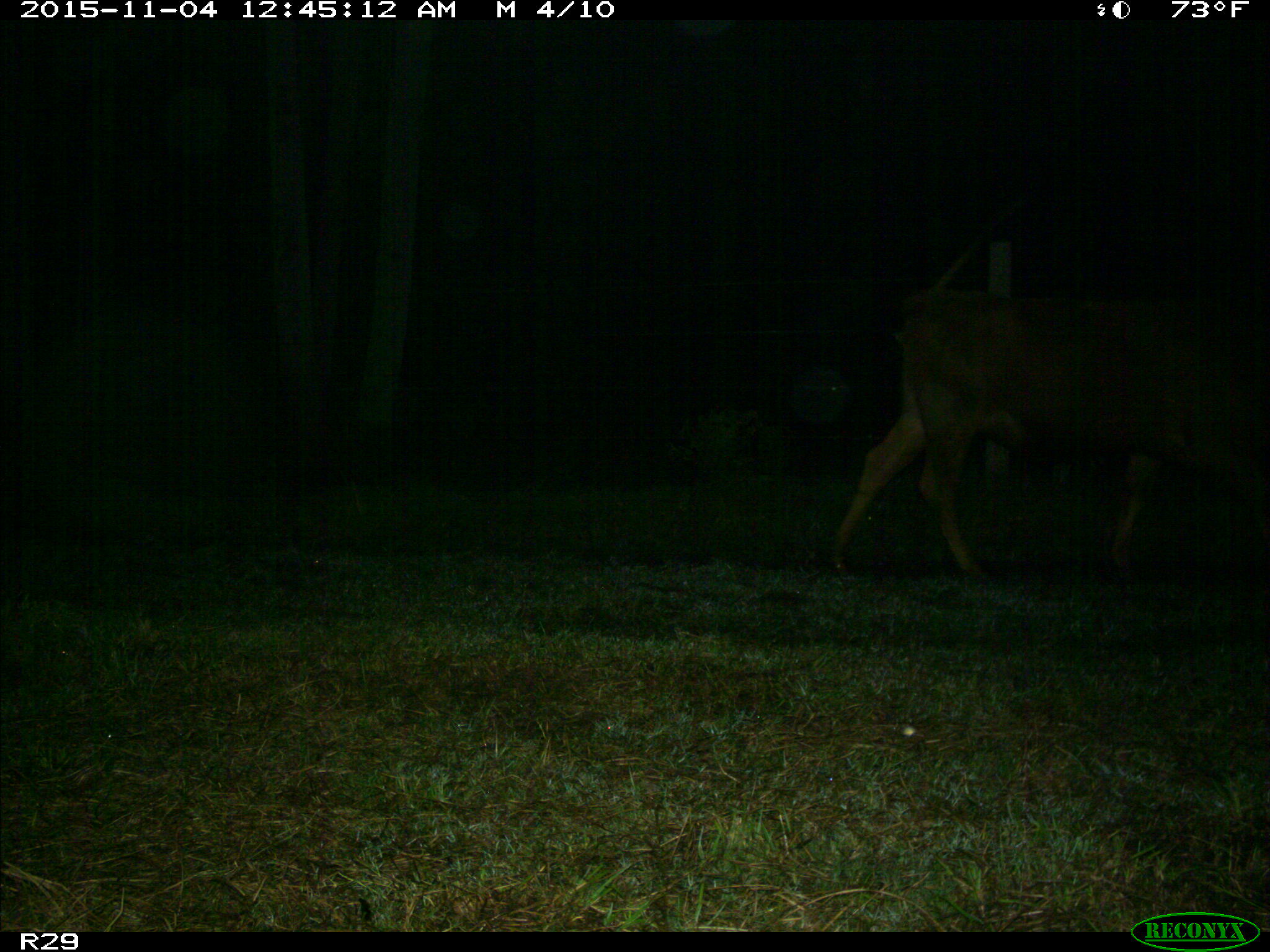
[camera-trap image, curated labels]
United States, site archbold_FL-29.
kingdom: Animalia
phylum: Chordata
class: Mammalia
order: Artiodactyla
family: Bovidae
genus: Bos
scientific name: Bos taurus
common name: domestic cow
Bos taurus (domestic cow).